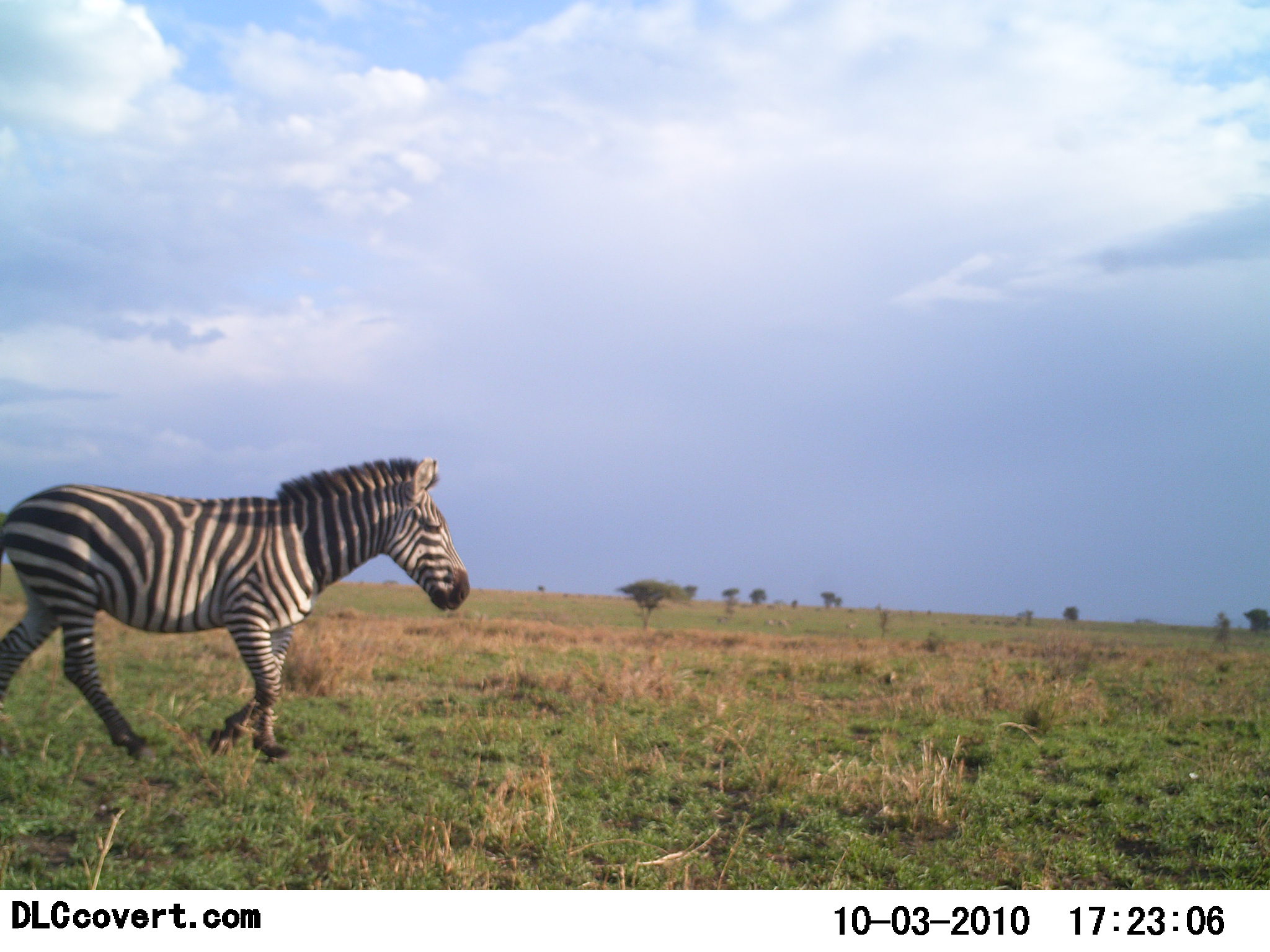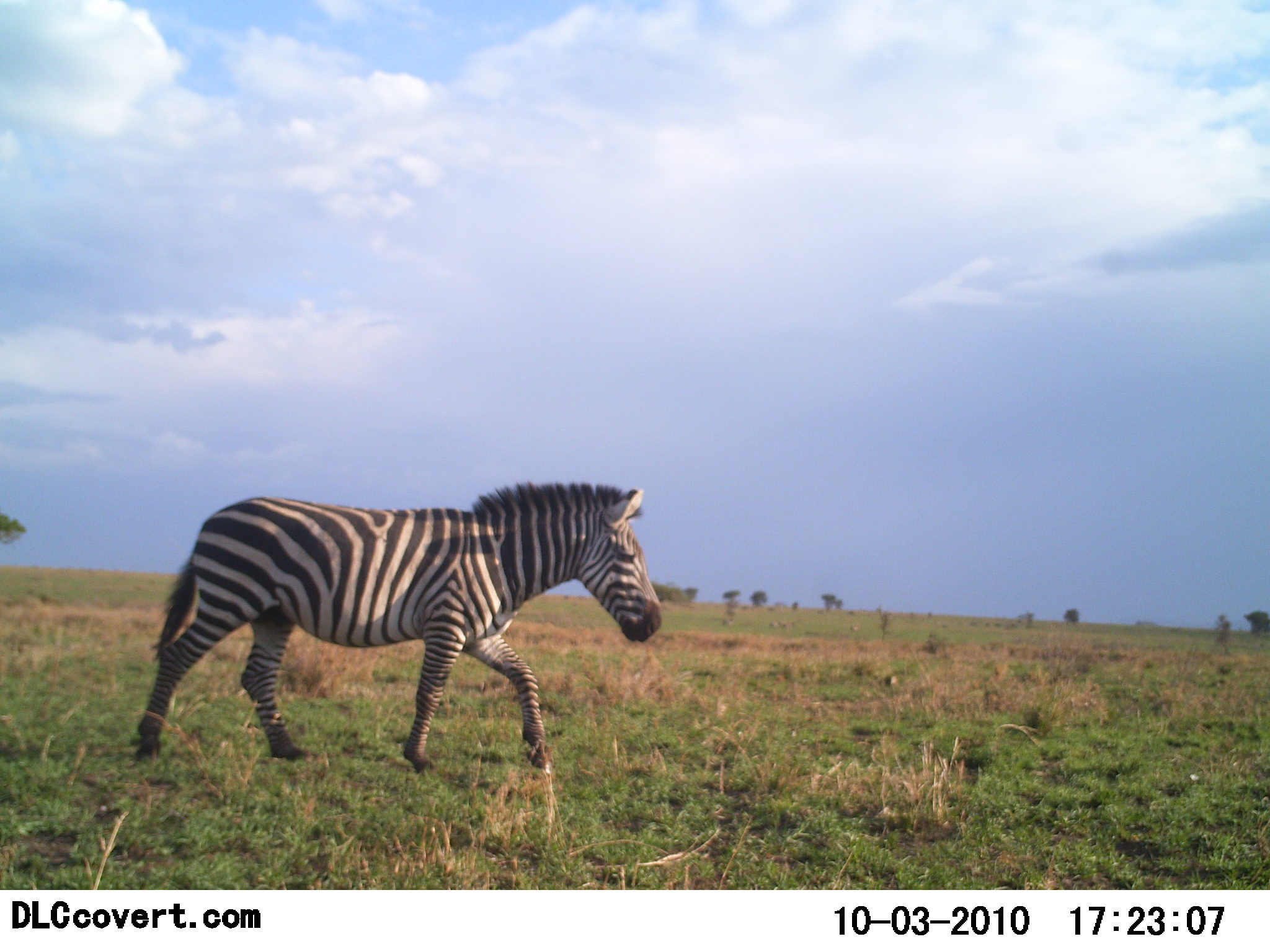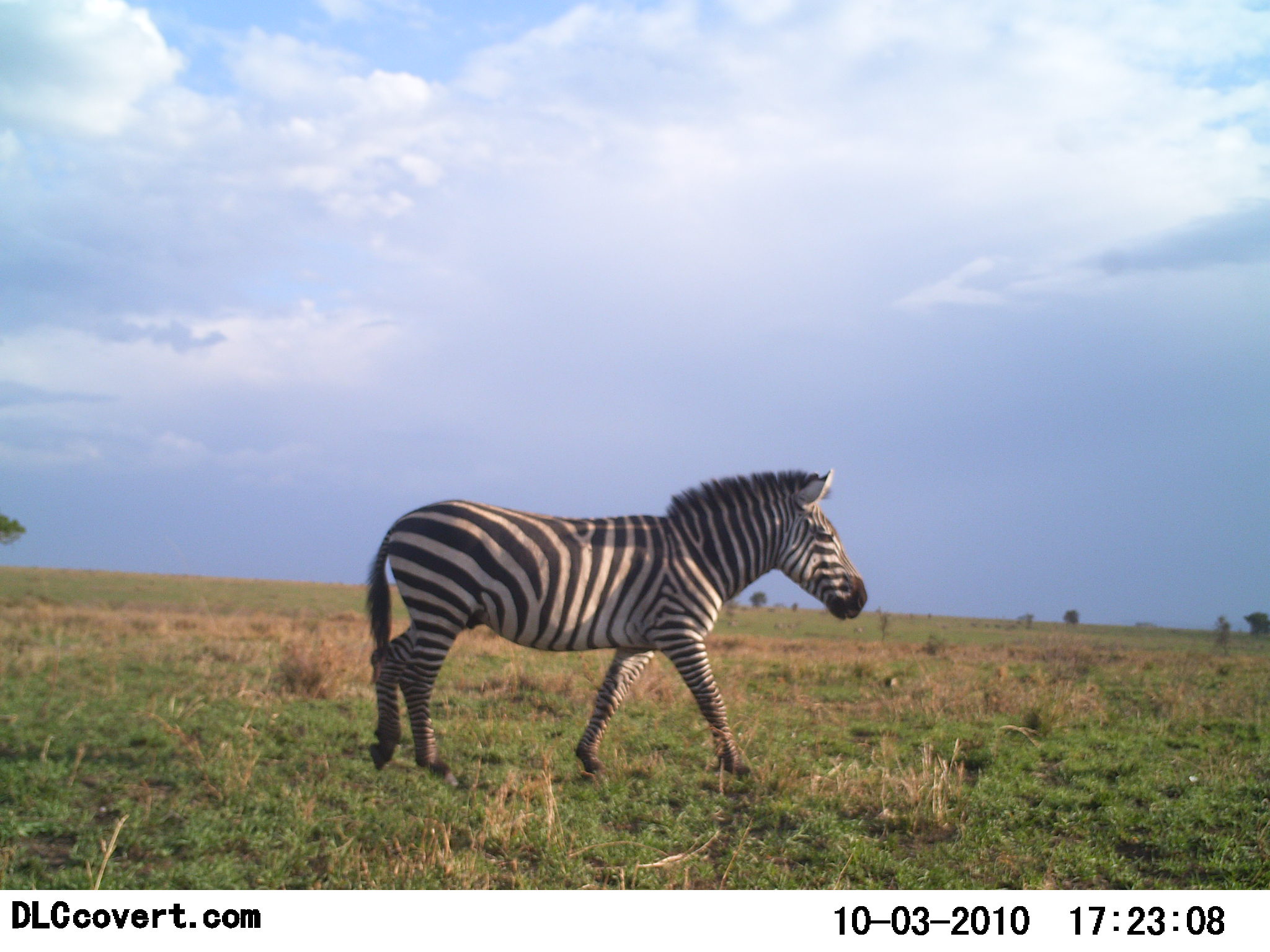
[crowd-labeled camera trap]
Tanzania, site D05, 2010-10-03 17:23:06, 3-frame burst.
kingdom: Animalia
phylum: Chordata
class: Mammalia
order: Perissodactyla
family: Equidae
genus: Equus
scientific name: Equus quagga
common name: plains zebra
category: zebra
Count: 1.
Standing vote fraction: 0%.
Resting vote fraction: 0%.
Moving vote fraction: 100%.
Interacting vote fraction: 0%.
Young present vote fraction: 0%.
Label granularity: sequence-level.